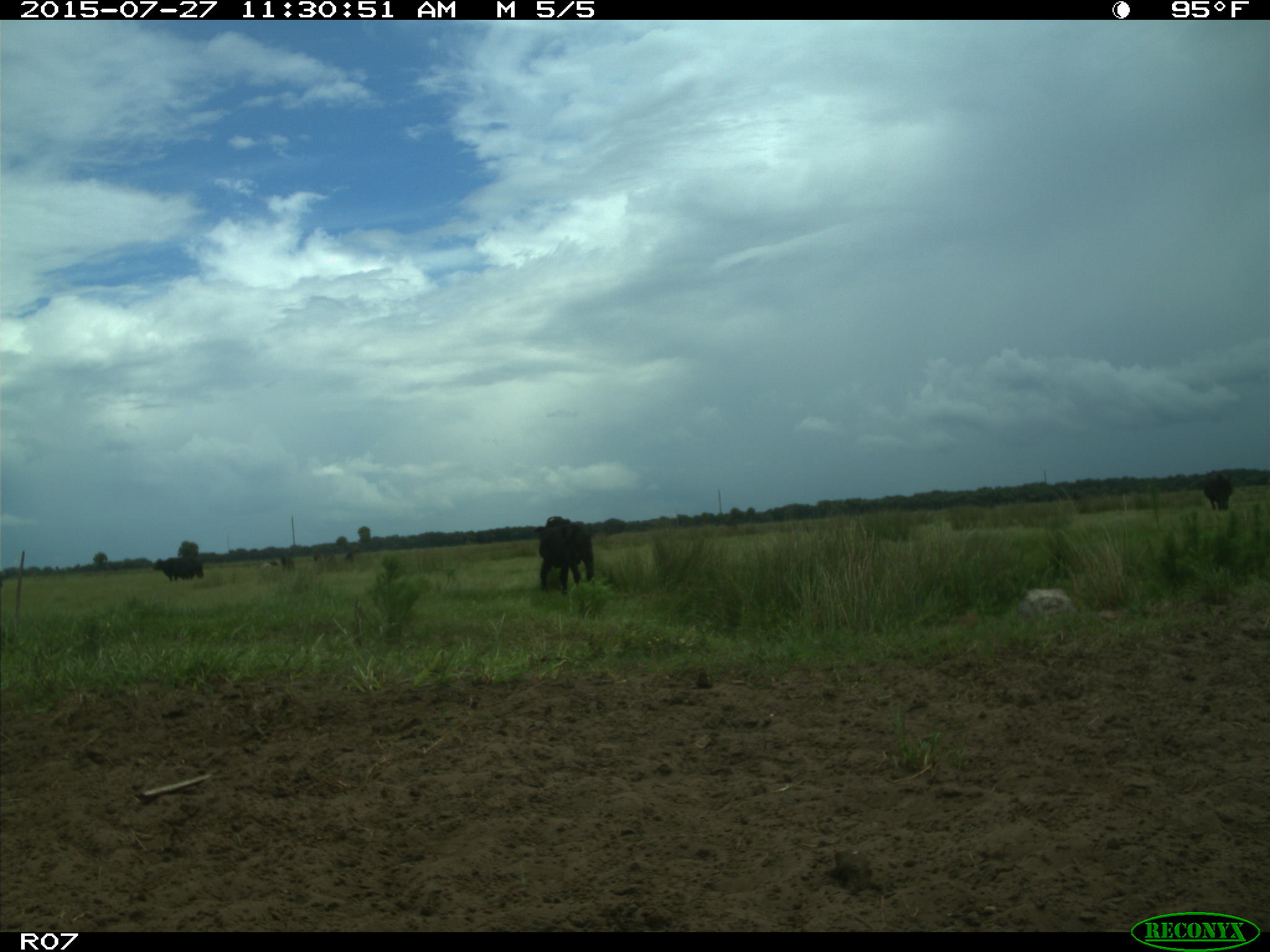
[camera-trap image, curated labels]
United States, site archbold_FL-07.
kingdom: Animalia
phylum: Chordata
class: Mammalia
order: Artiodactyla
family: Bovidae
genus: Bos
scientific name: Bos taurus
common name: domestic cow